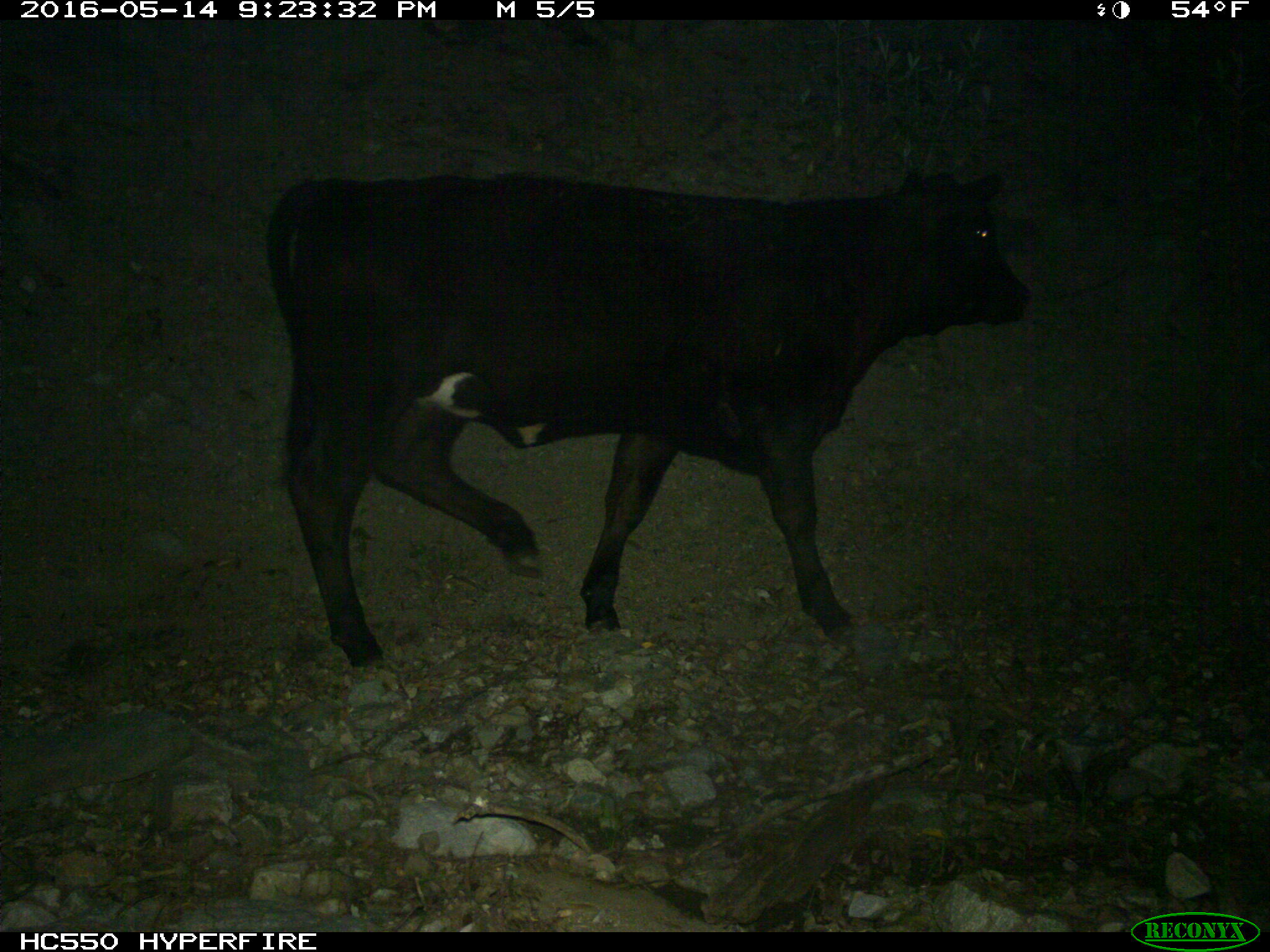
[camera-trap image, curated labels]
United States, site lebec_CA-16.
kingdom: Animalia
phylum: Chordata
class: Mammalia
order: Artiodactyla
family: Bovidae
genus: Bos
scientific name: Bos taurus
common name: domestic cow